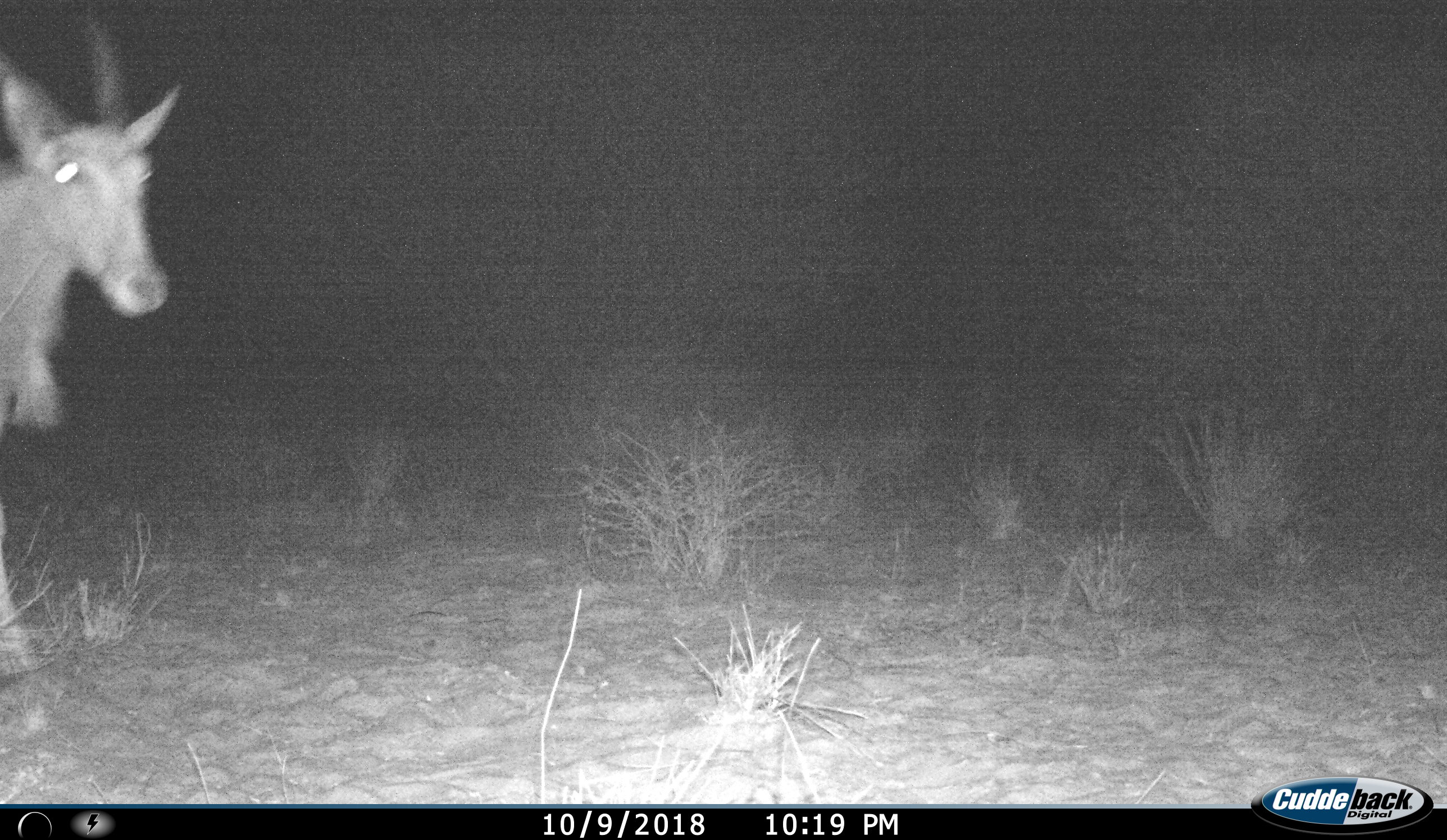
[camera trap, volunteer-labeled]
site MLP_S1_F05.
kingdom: Animalia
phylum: Chordata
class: Mammalia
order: Artiodactyla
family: Bovidae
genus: Tragelaphus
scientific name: Tragelaphus oryx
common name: eland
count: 1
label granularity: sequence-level